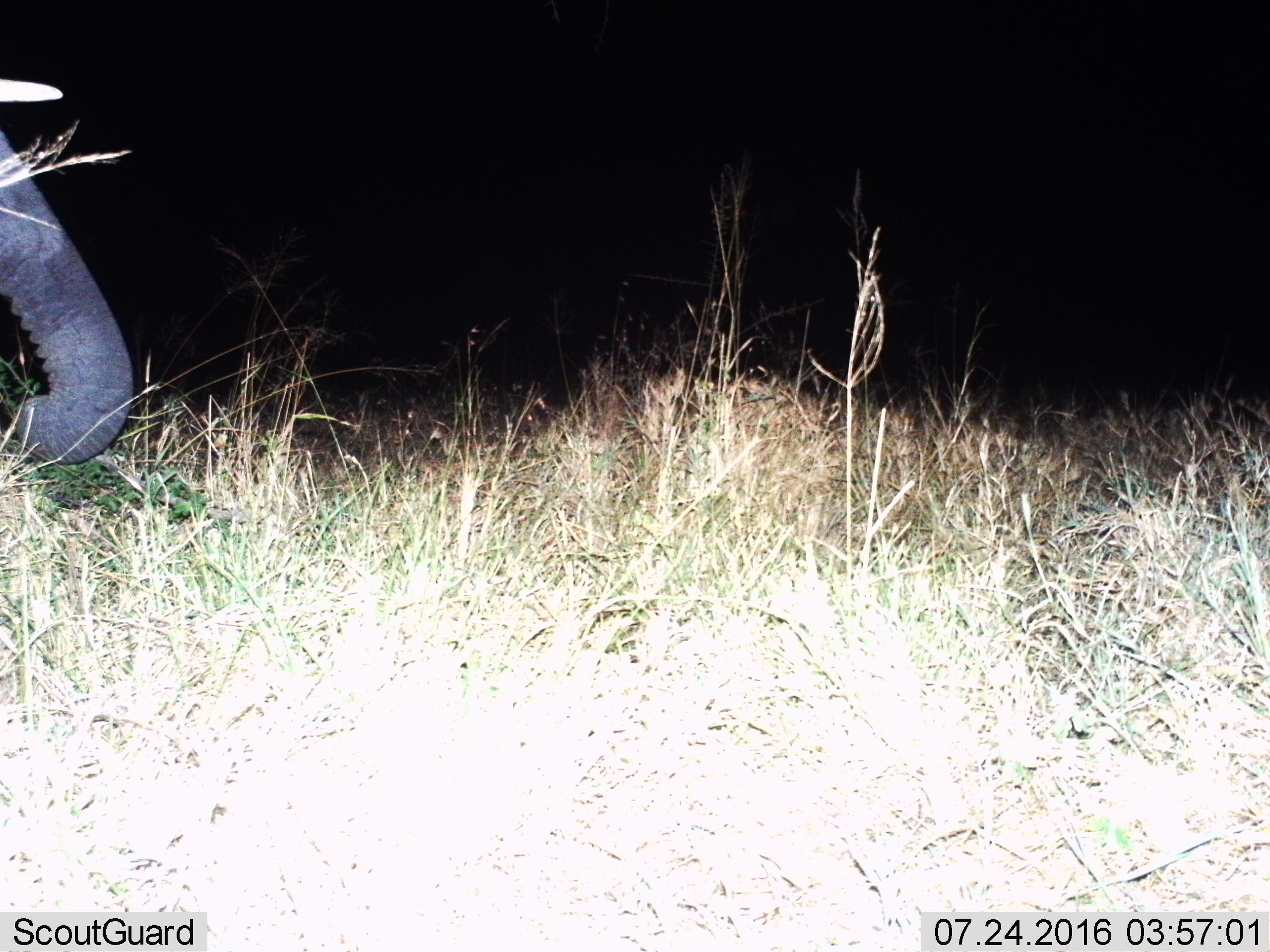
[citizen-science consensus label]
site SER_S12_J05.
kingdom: Animalia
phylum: Chordata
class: Mammalia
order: Proboscidea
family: Elephantidae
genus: Loxodonta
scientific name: Loxodonta africana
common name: african bush elephant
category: elephant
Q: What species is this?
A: Elephant (african bush elephant) (Loxodonta africana).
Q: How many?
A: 1.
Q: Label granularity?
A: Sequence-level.